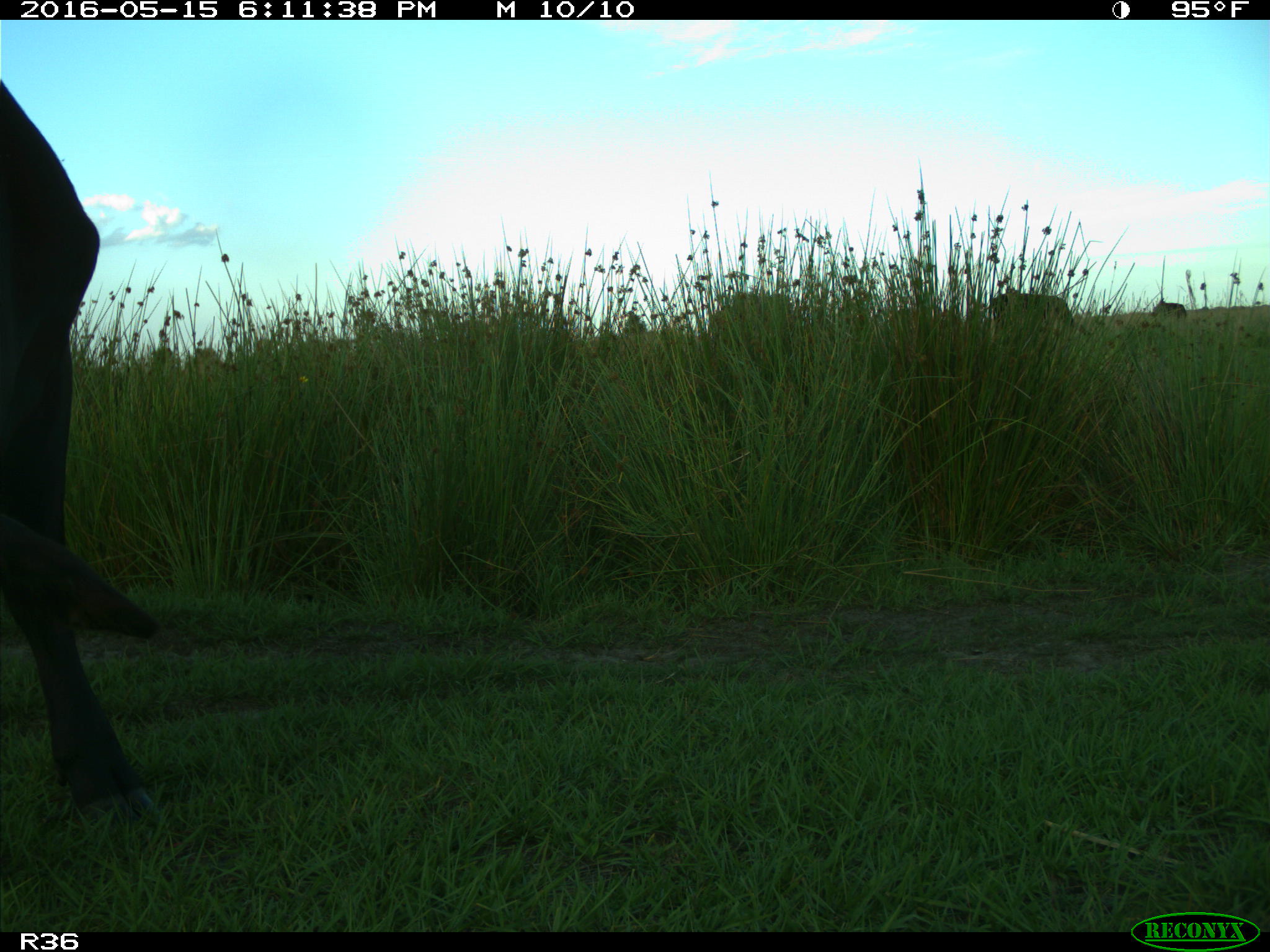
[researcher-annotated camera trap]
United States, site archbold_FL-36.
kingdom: Animalia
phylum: Chordata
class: Mammalia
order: Artiodactyla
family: Bovidae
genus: Bos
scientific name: Bos taurus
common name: domestic cow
Bos taurus (domestic cow).